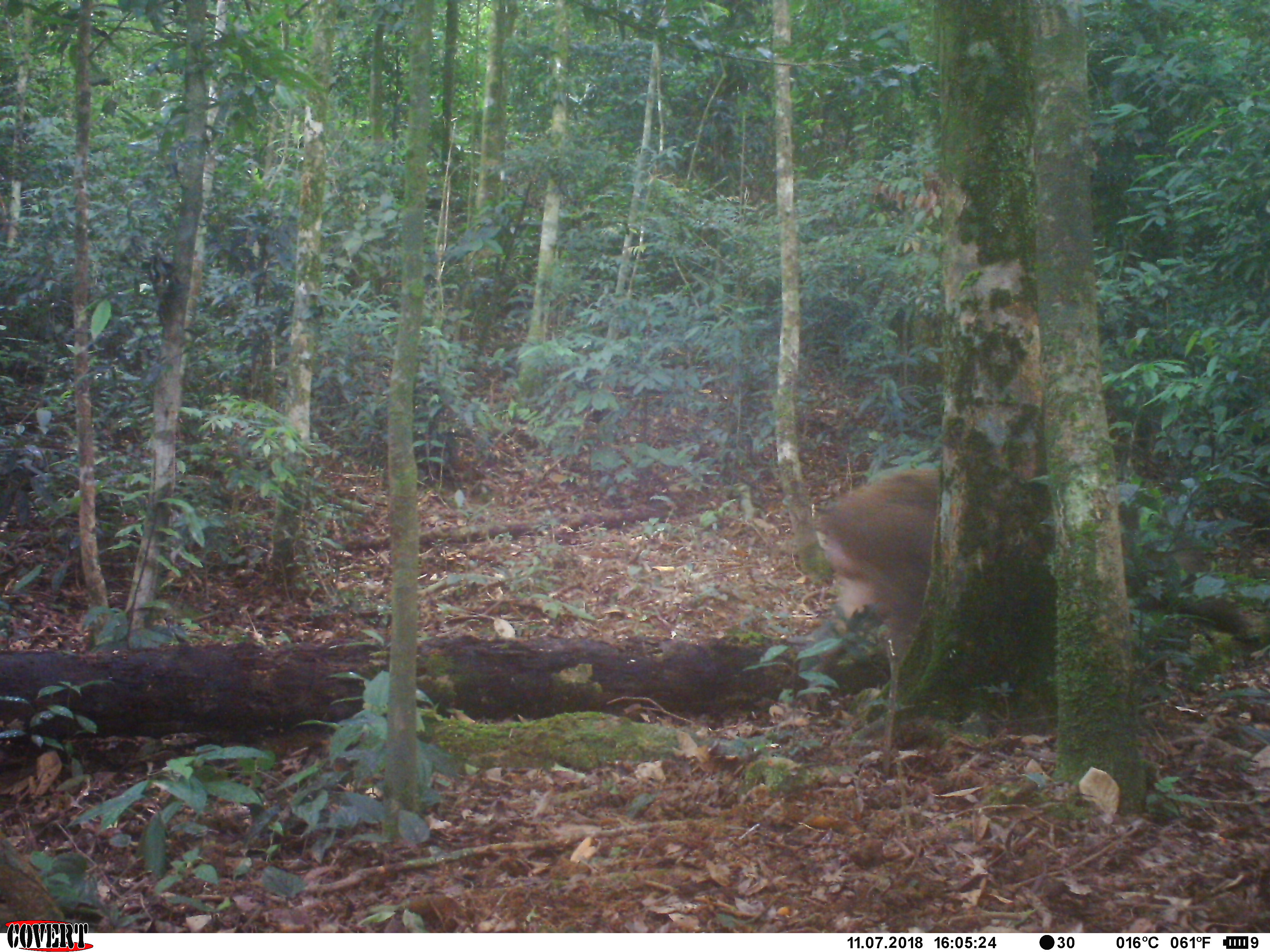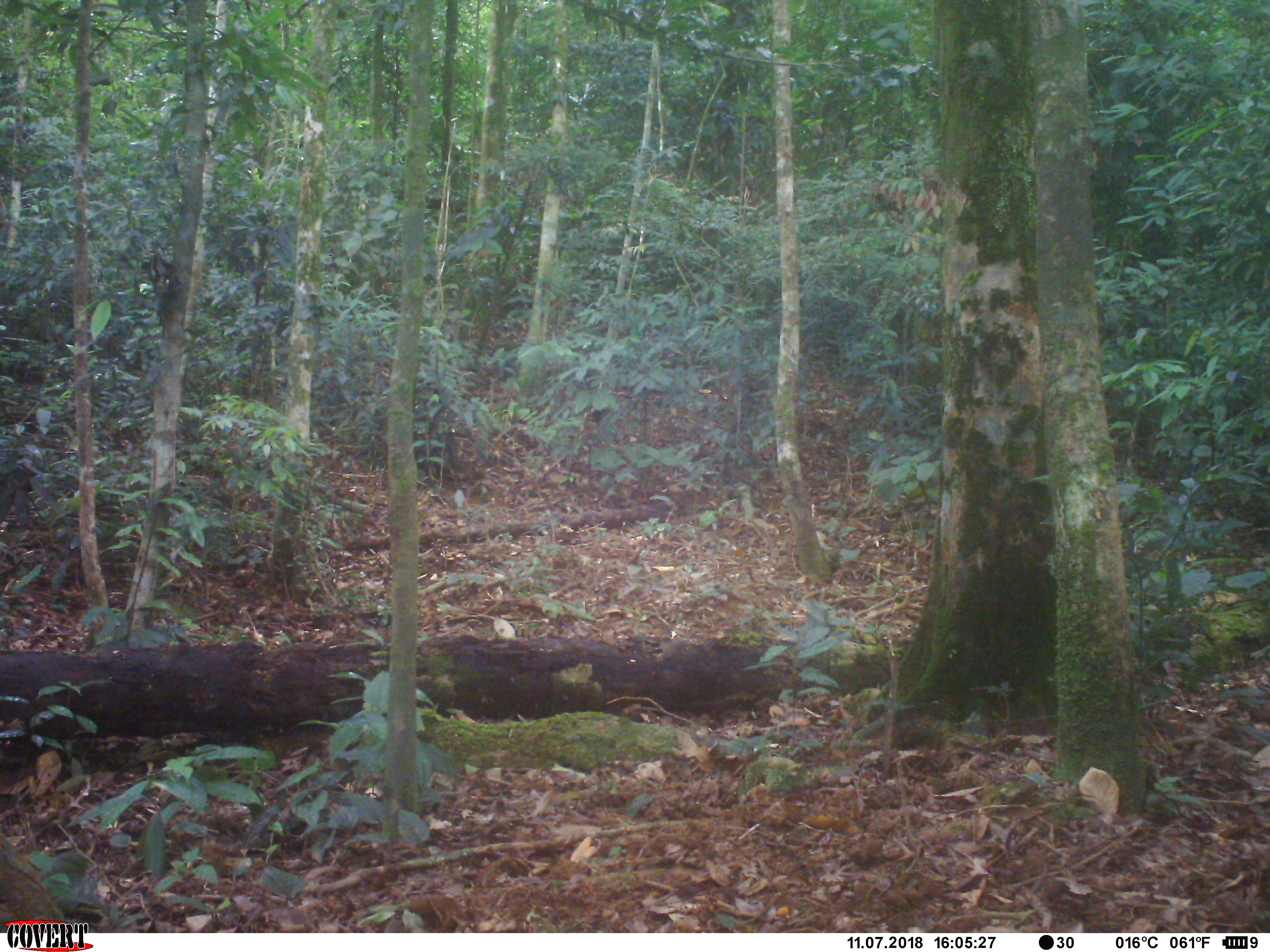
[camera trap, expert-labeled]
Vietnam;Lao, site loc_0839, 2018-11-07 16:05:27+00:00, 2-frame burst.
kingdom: Animalia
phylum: Chordata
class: Mammalia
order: Artiodactyla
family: Suidae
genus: Sus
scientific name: Sus scrofa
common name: eurasian wild pig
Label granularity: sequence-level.